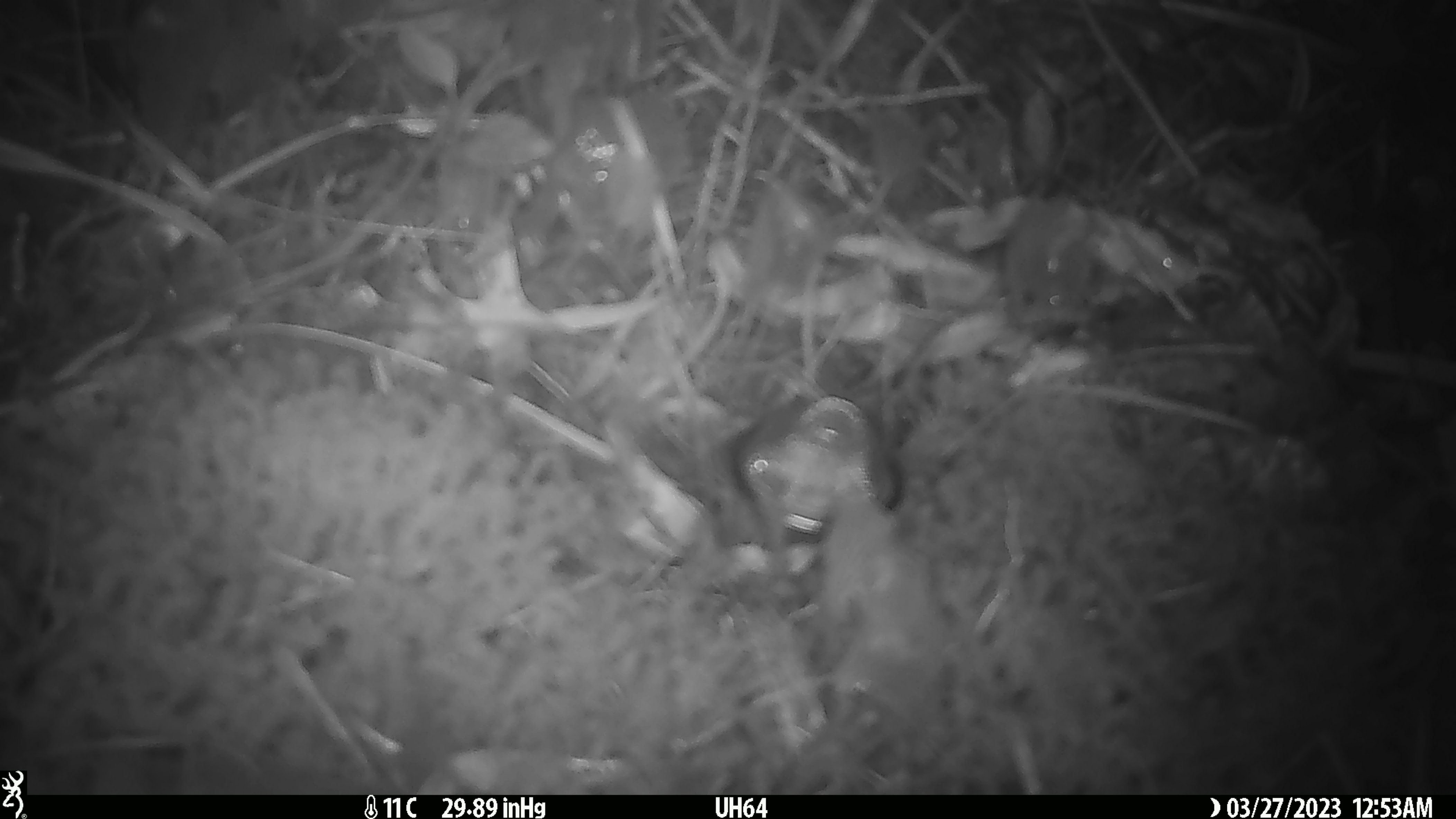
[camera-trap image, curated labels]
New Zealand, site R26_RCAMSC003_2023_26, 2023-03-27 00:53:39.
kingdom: Animalia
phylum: Chordata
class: Mammalia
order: Rodentia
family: Muridae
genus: Mus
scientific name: Mus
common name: mouse